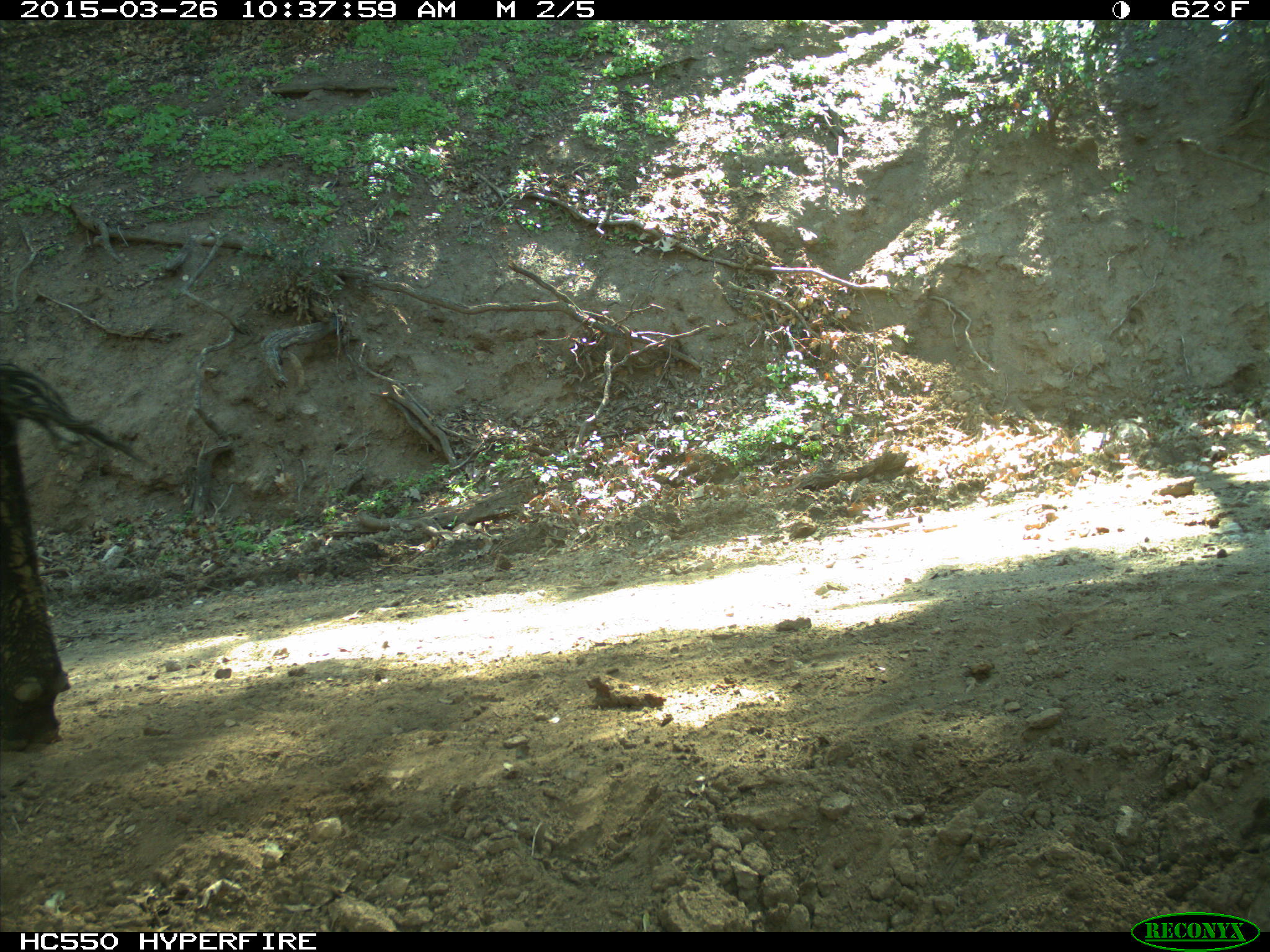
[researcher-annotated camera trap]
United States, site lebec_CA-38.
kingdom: Animalia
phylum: Chordata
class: Mammalia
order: Artiodactyla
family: Bovidae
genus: Bos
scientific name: Bos taurus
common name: domestic cow